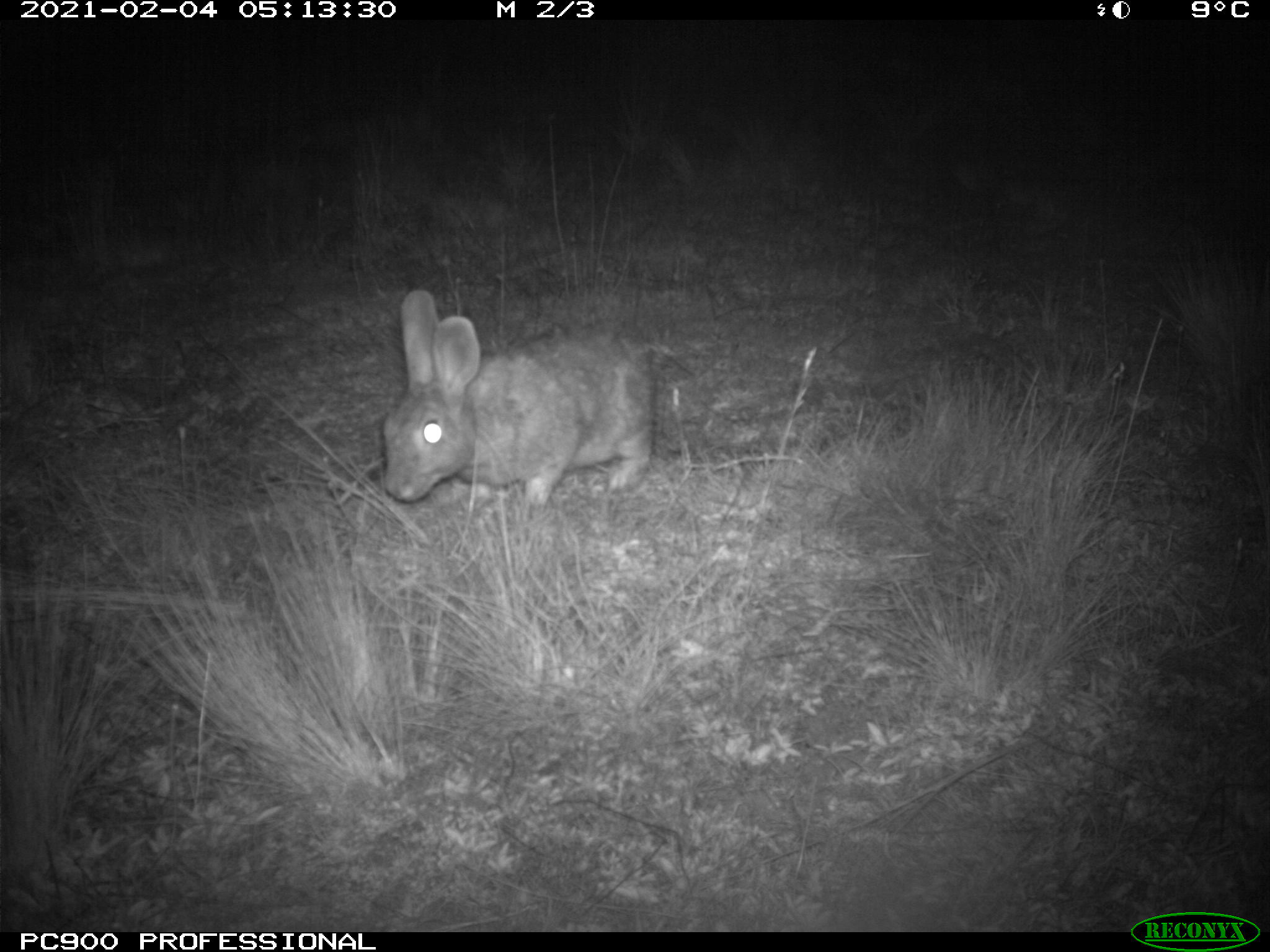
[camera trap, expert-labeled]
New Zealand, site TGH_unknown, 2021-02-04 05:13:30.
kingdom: Animalia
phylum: Chordata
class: Mammalia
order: Lagomorpha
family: Leporidae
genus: Oryctolagus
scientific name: Oryctolagus cuniculus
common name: european rabbit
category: rabbit